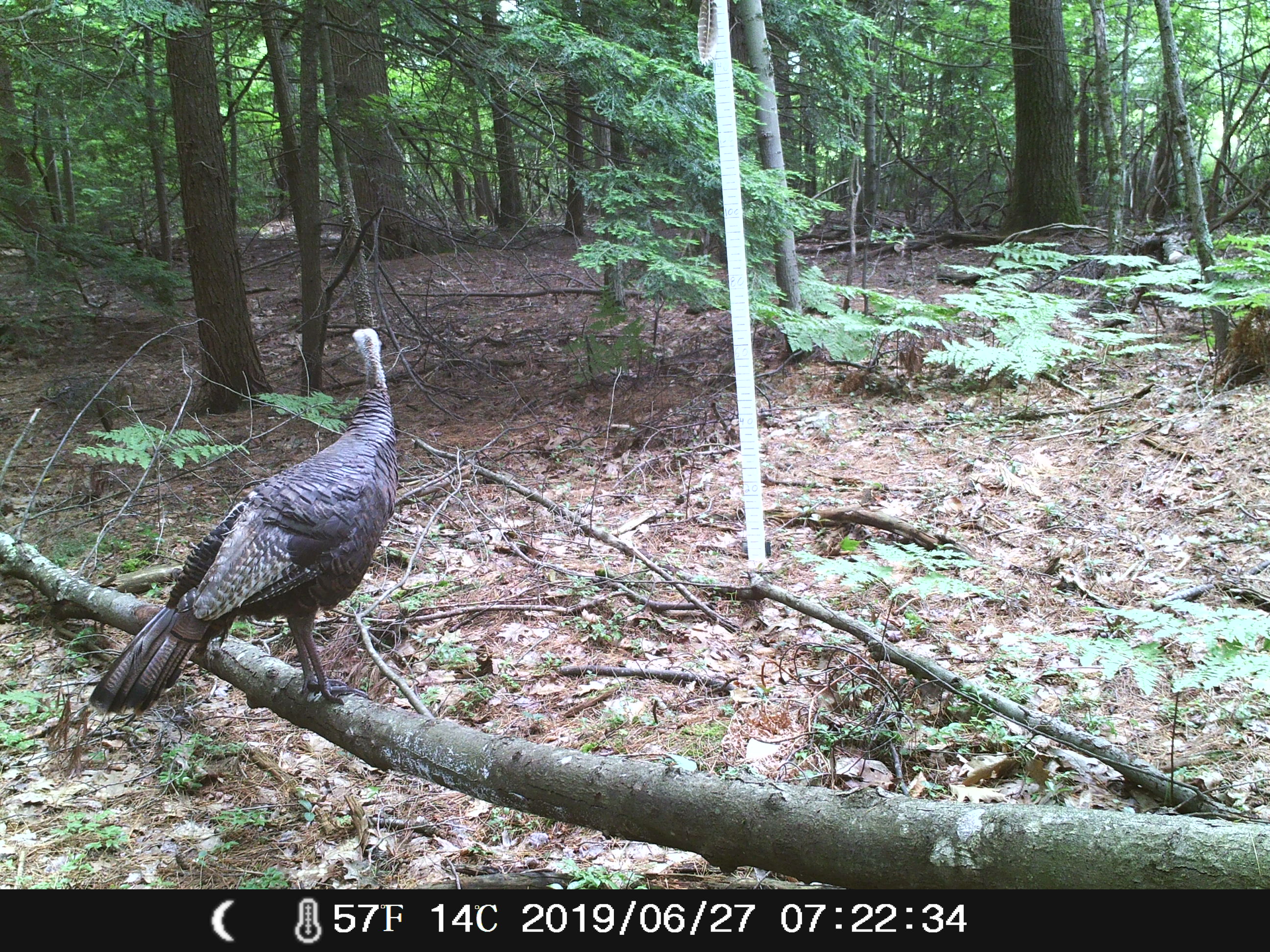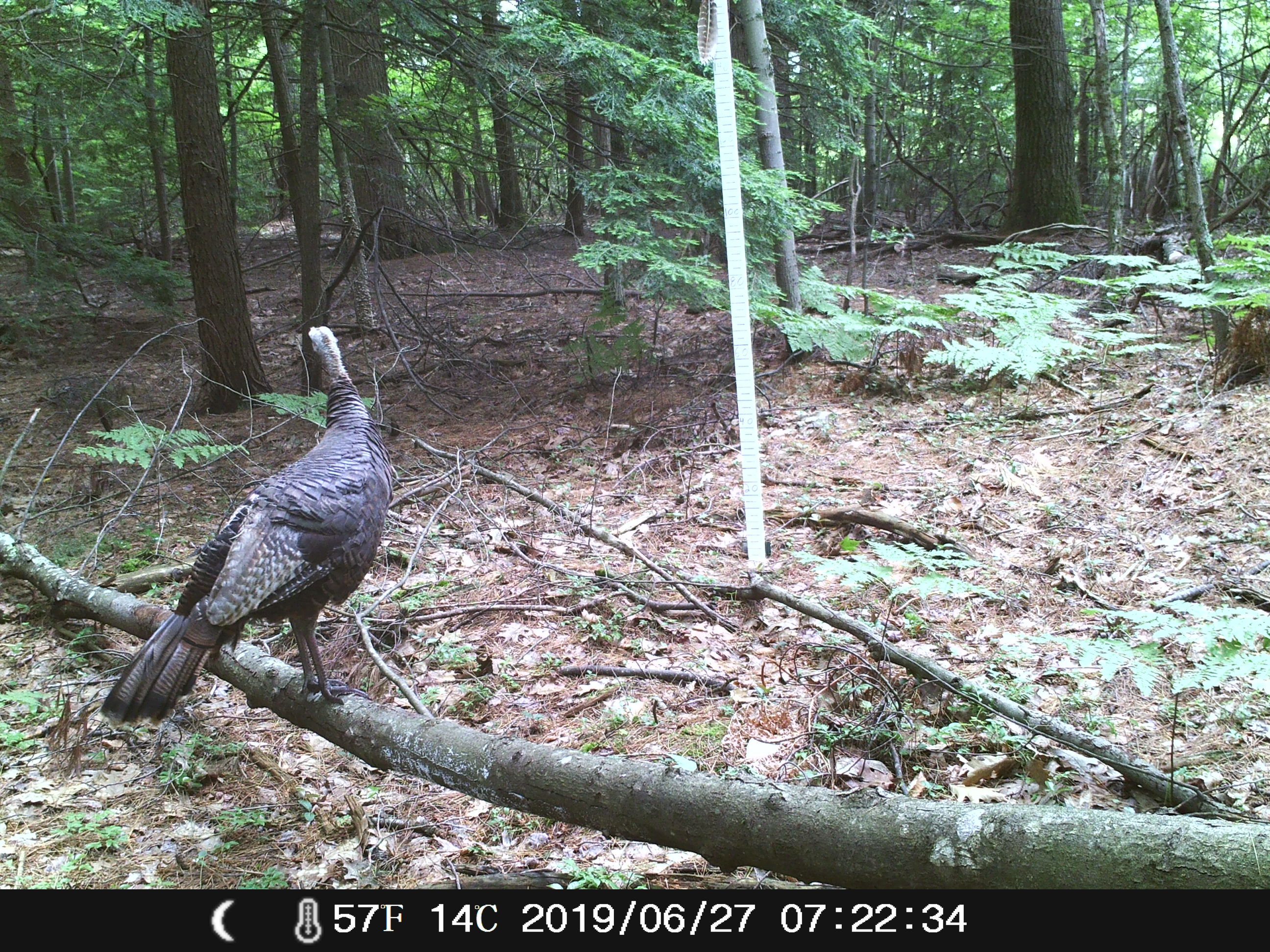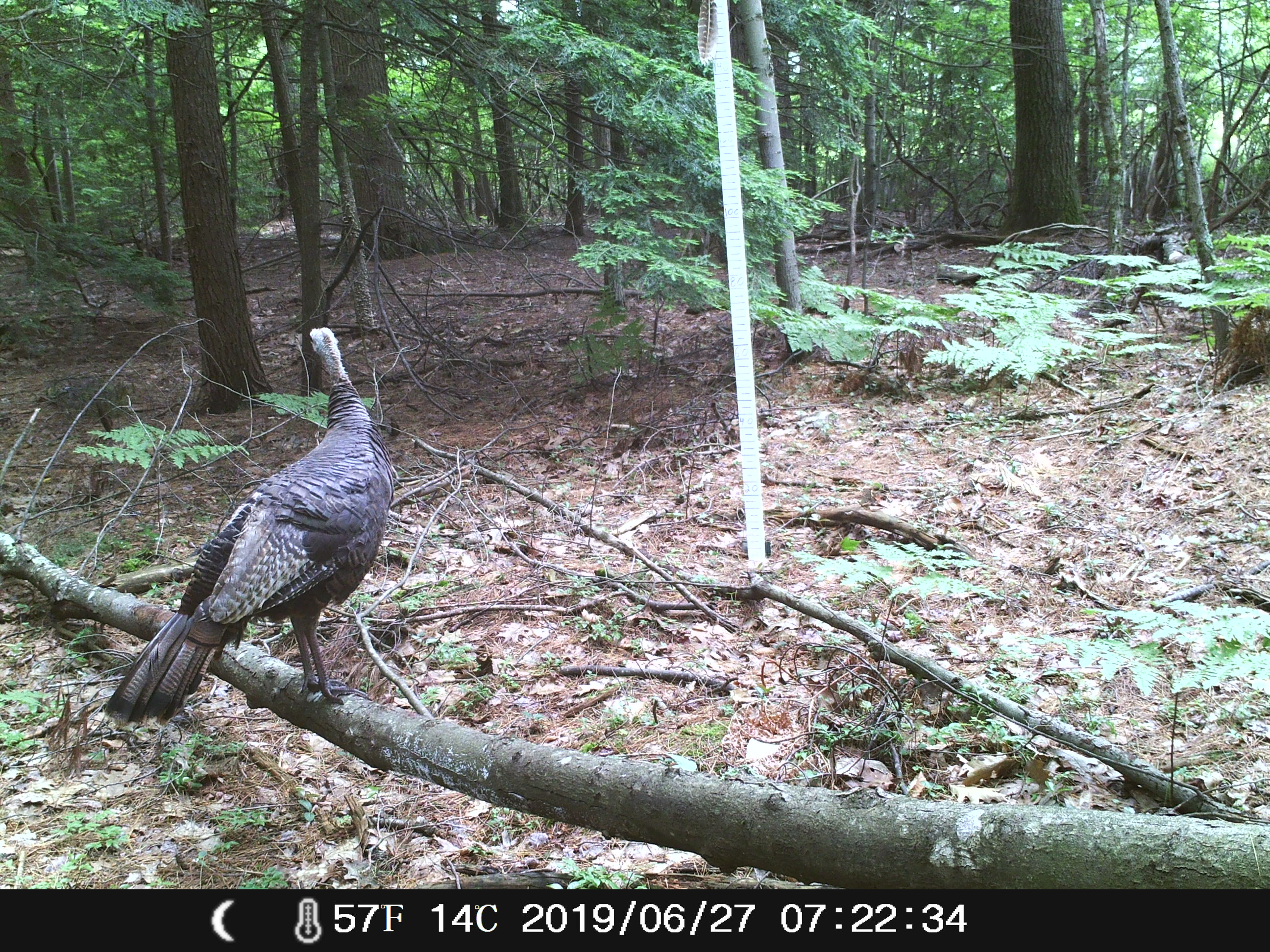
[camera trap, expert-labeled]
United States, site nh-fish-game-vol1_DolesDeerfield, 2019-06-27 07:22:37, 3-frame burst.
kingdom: Animalia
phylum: Chordata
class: Aves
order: Galliformes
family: Phasianidae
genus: Meleagris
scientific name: Meleagris gallopavo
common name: wild turkey